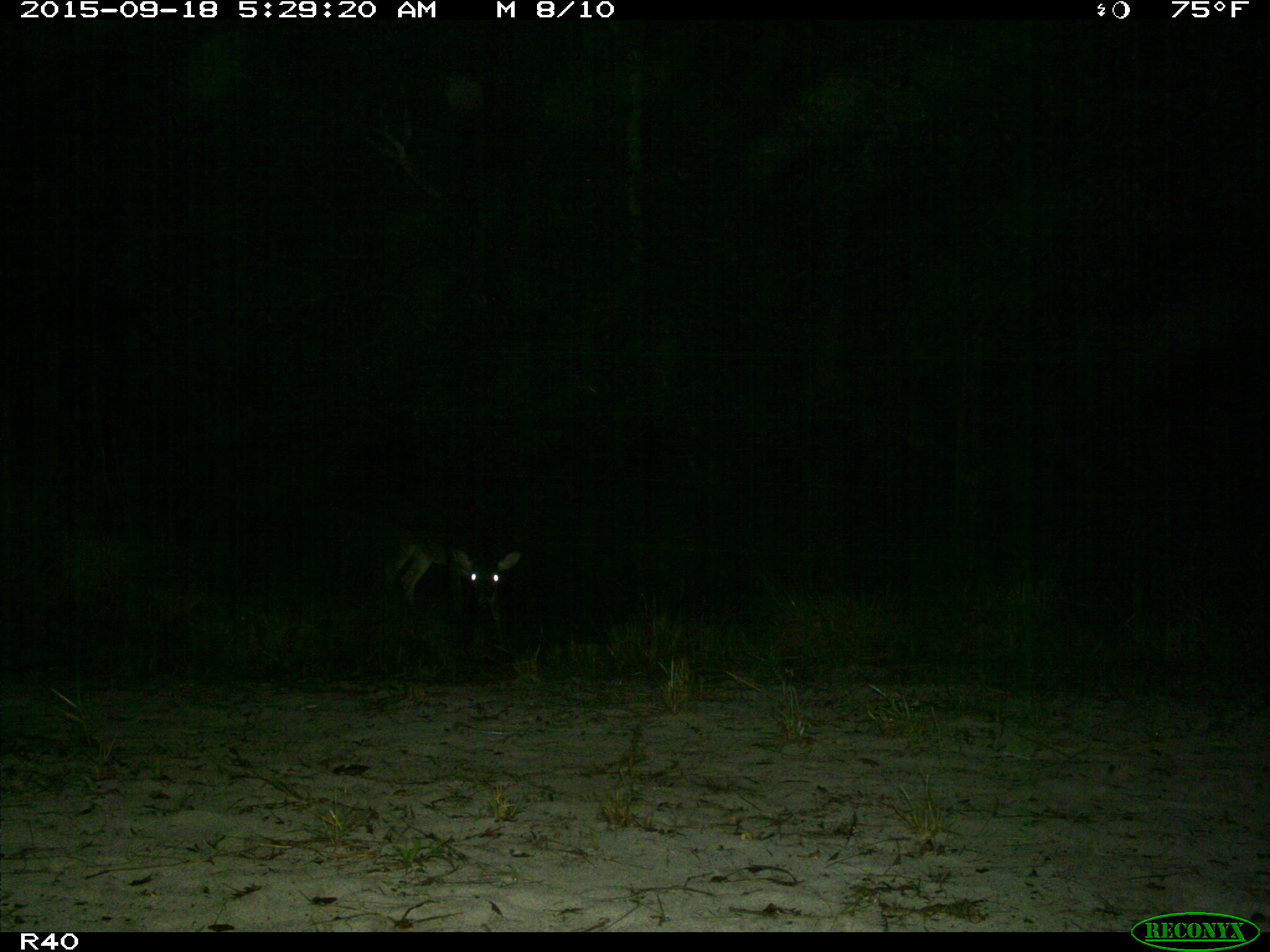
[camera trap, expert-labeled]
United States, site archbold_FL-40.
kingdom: Animalia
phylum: Chordata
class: Mammalia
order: Artiodactyla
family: Cervidae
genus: Odocoileus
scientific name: Odocoileus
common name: deer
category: unidentified deer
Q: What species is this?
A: Unidentified deer (deer) (Odocoileus).